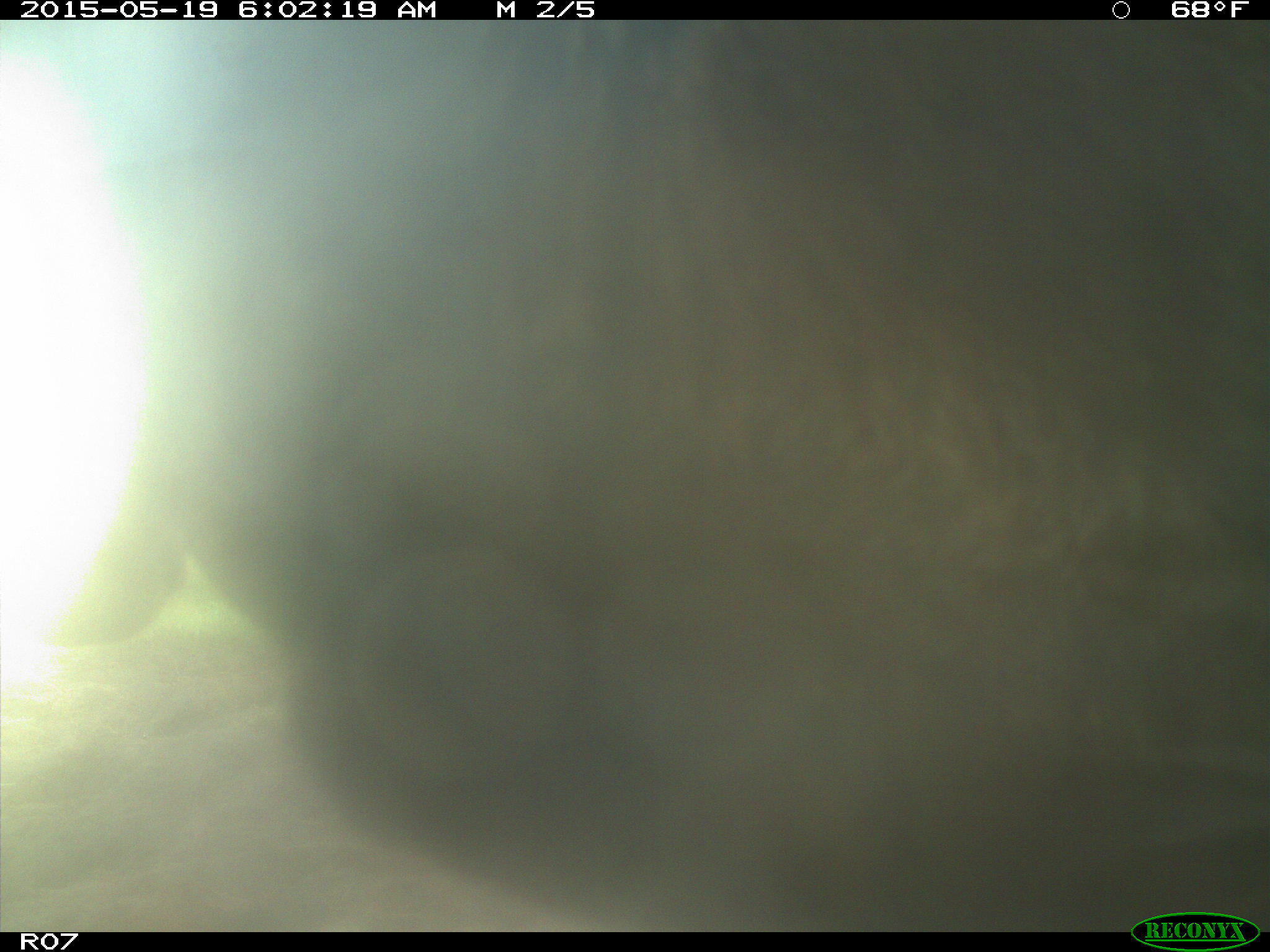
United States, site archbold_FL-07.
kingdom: Animalia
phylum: Chordata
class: Mammalia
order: Artiodactyla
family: Bovidae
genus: Bos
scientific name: Bos taurus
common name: domestic cow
Bos taurus (domestic cow).